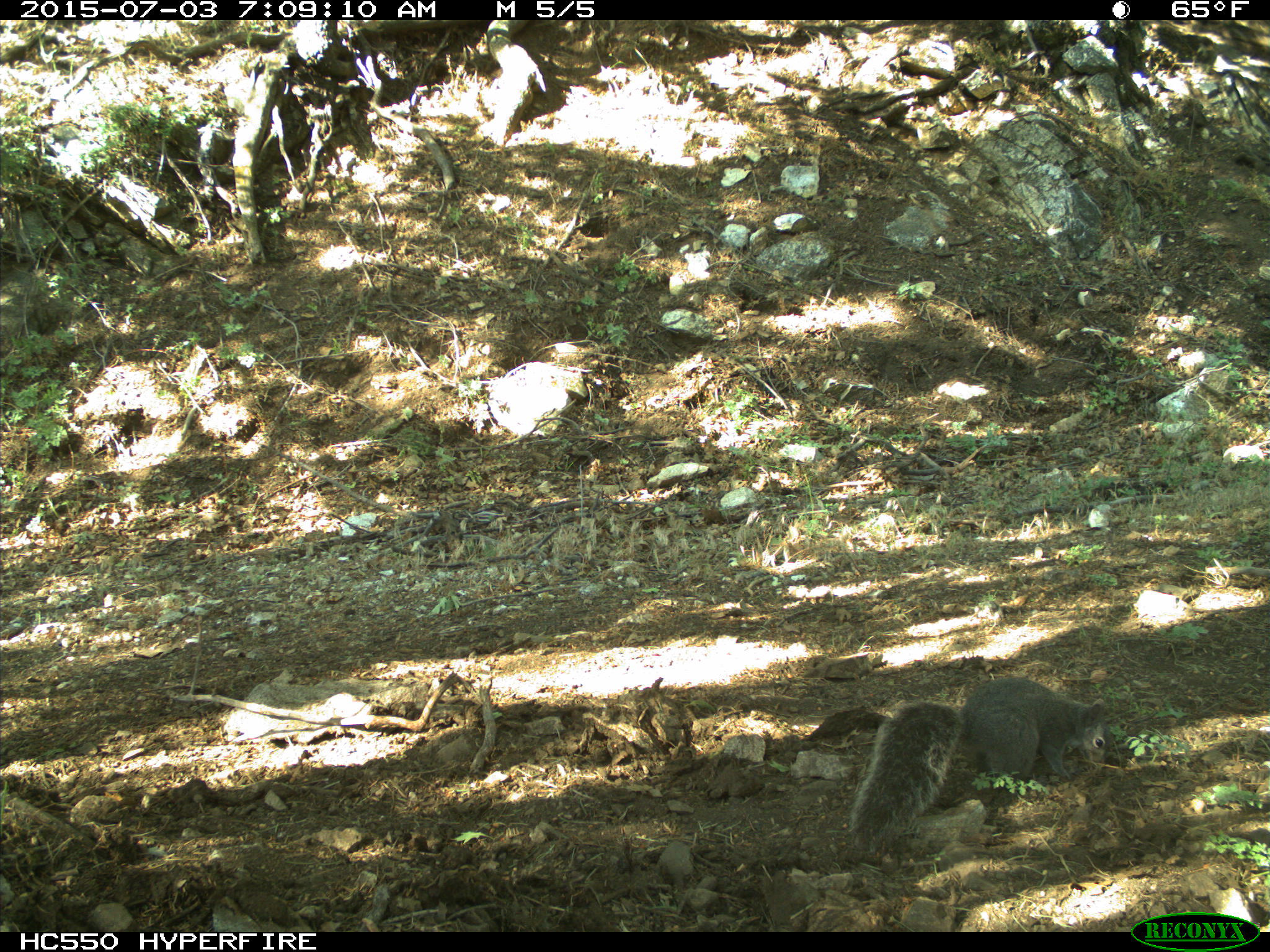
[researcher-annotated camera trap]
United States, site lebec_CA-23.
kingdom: Animalia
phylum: Chordata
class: Mammalia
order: Rodentia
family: Sciuridae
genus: Sciurus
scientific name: Sciurus carolinensis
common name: eastern gray squirrel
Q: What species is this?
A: Sciurus carolinensis (eastern gray squirrel).